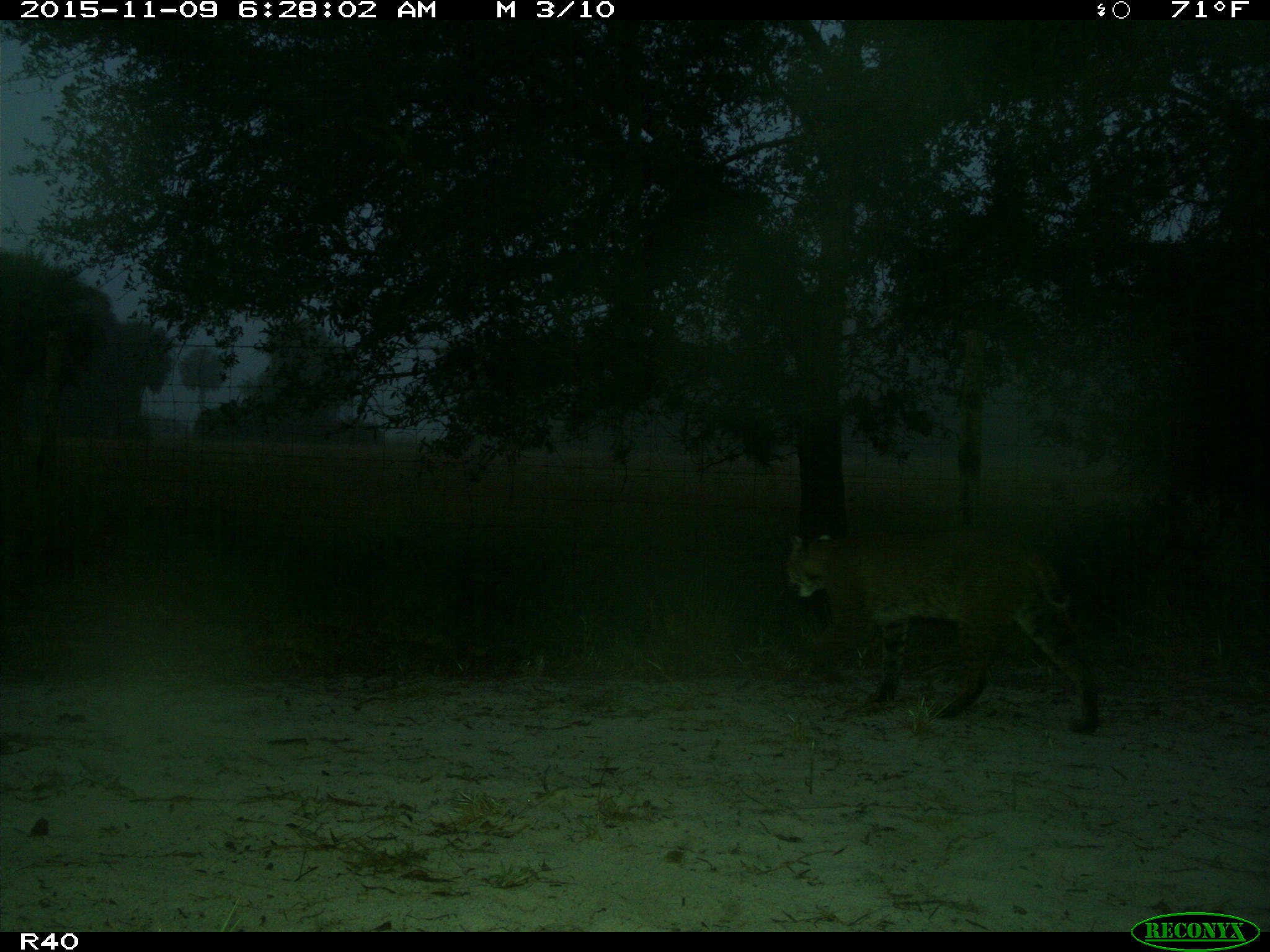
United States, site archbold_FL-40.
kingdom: Animalia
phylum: Chordata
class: Mammalia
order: Carnivora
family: Felidae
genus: Lynx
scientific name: Lynx rufus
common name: bobcat